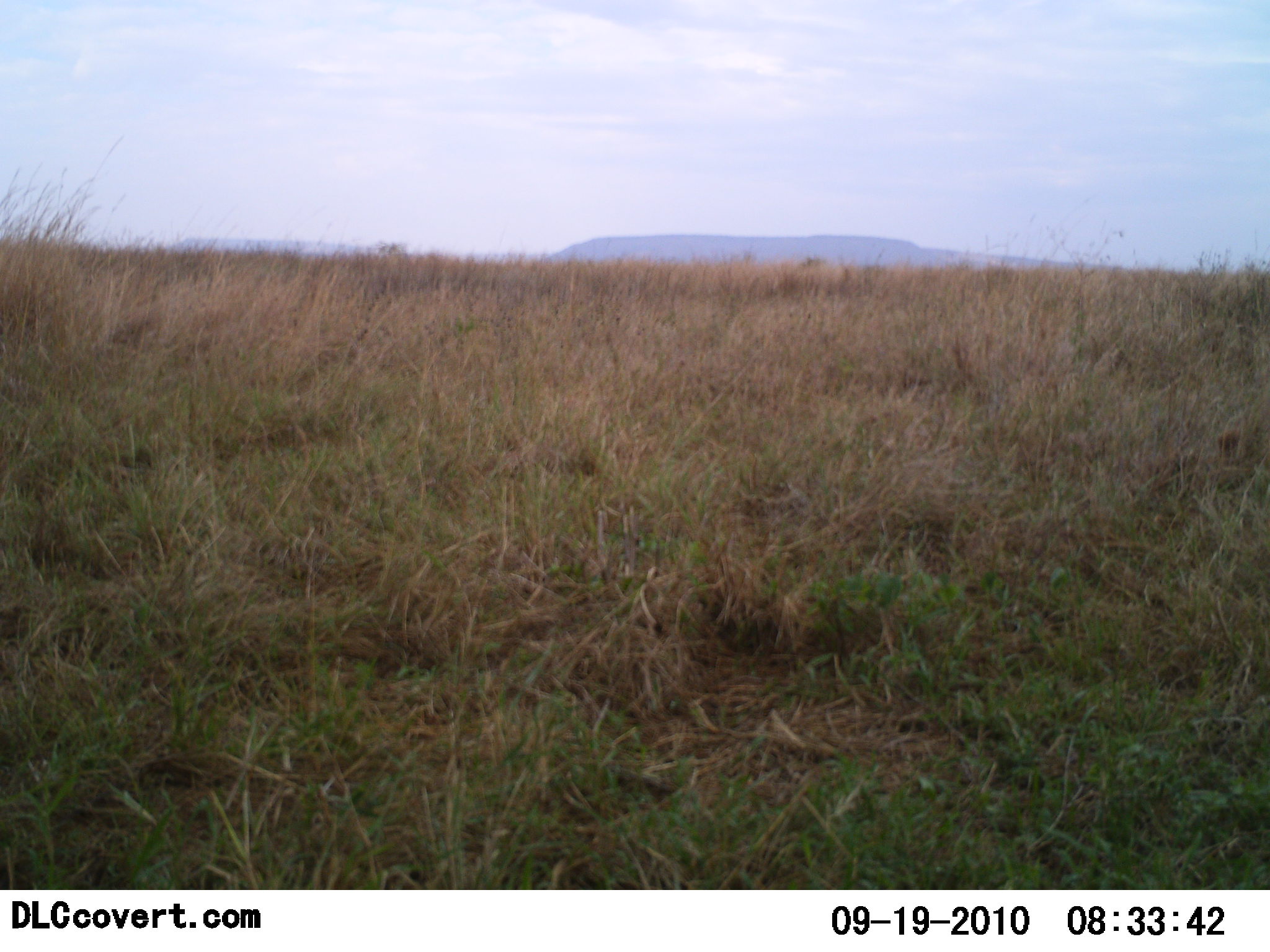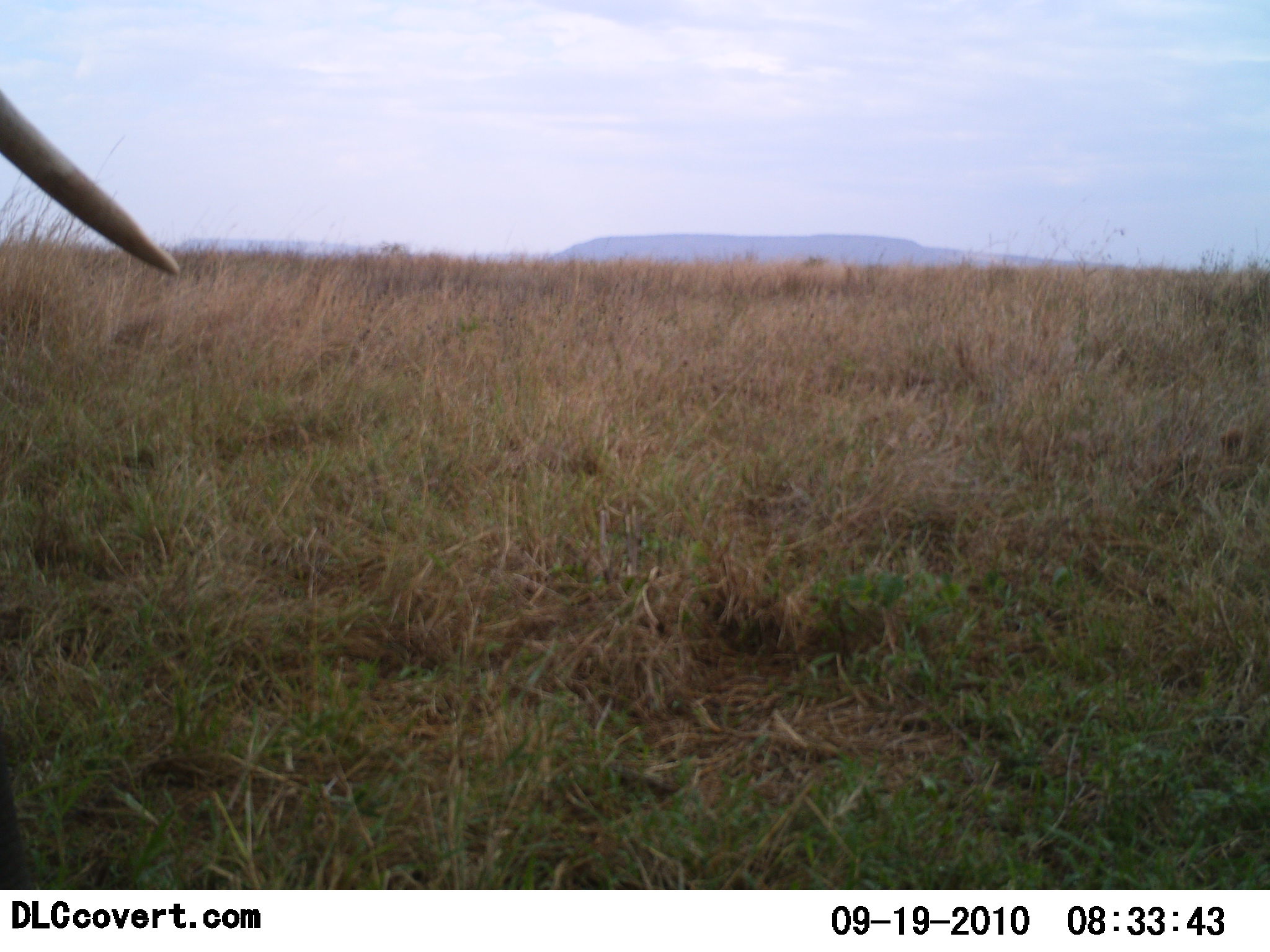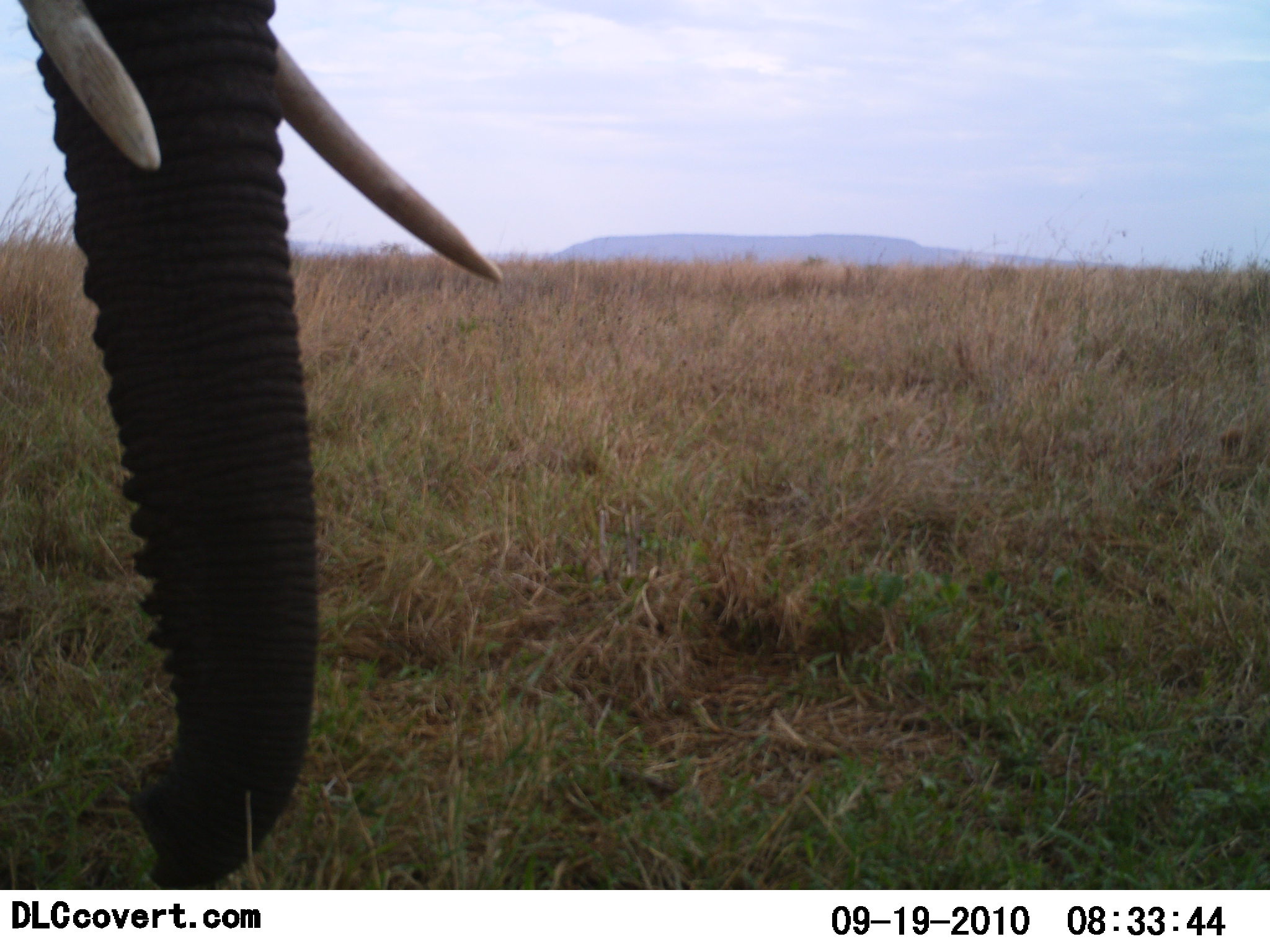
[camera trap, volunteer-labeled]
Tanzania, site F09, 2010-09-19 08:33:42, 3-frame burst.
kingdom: Animalia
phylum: Chordata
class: Mammalia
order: Proboscidea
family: Elephantidae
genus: Loxodonta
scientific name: Loxodonta africana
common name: african bush elephant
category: elephant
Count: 1.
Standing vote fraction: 20%.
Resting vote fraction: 0%.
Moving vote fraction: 80%.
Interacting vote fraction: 0%.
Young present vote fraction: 0%.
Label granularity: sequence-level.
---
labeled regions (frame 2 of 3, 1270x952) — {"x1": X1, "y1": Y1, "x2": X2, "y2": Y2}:
animal: {"x1": 0, "y1": 82, "x2": 184, "y2": 888}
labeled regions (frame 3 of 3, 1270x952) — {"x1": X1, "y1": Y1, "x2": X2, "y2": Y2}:
animal: {"x1": 0, "y1": 0, "x2": 510, "y2": 891}